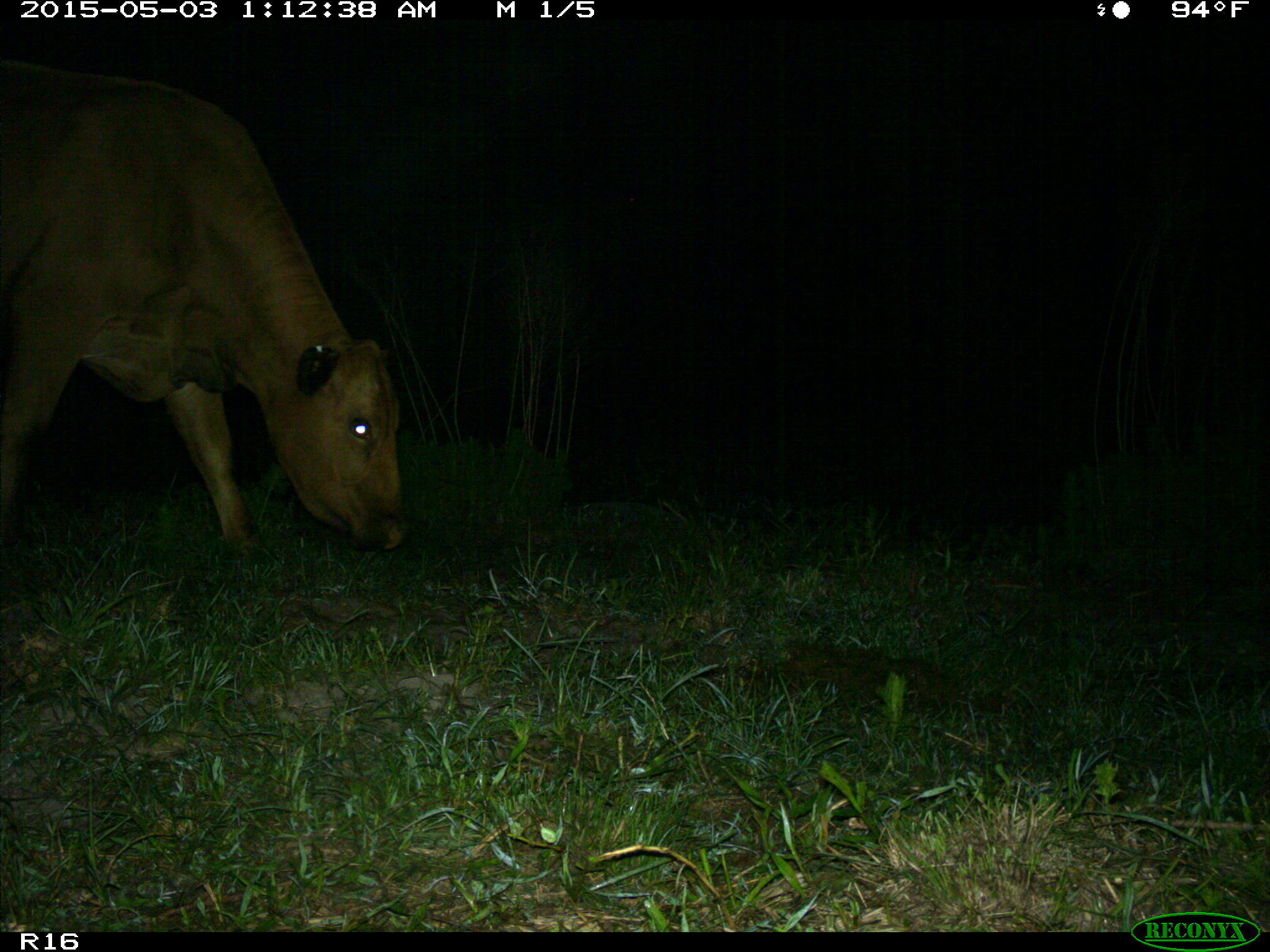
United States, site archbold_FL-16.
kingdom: Animalia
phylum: Chordata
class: Mammalia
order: Artiodactyla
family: Bovidae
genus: Bos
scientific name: Bos taurus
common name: domestic cow